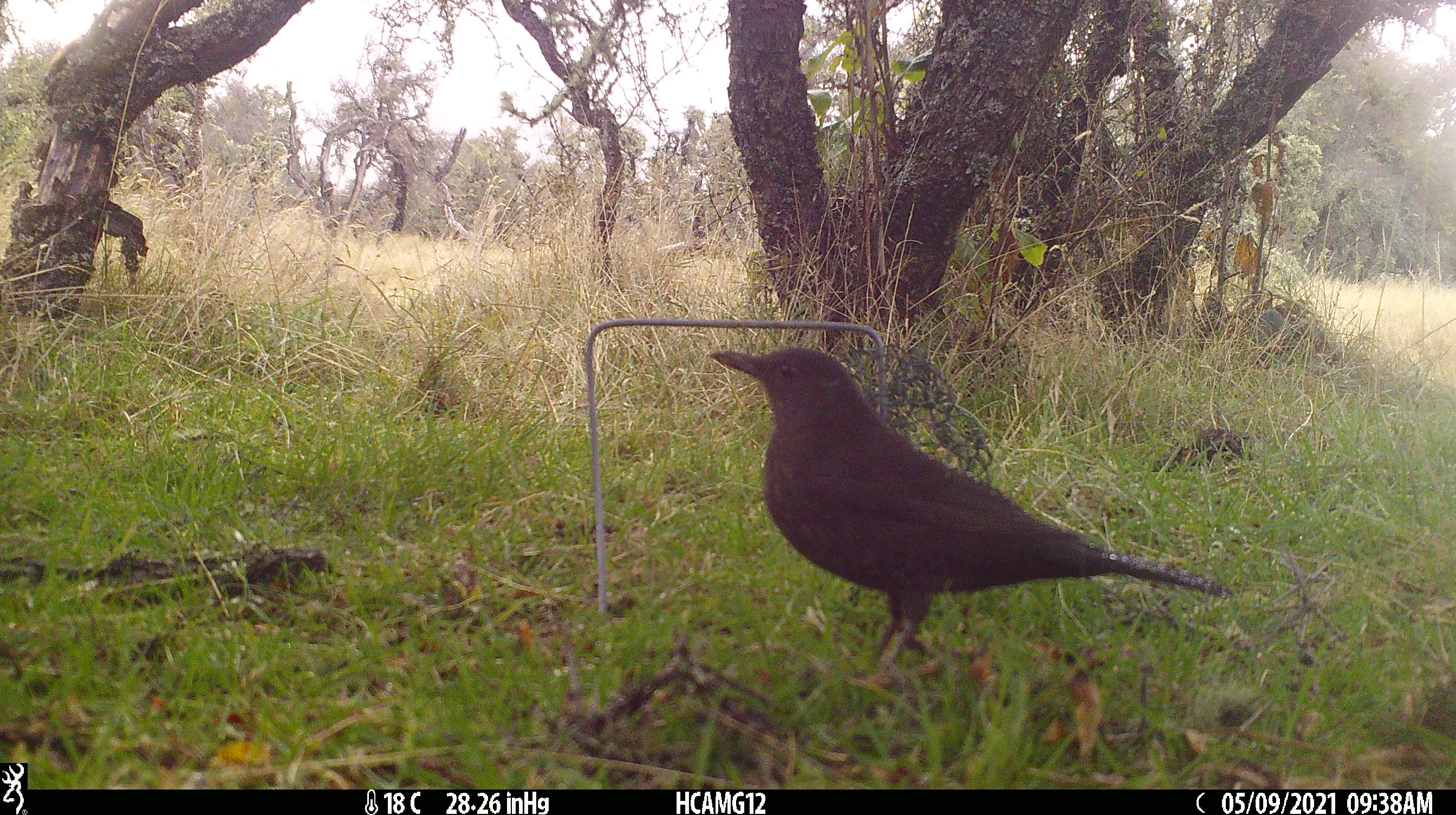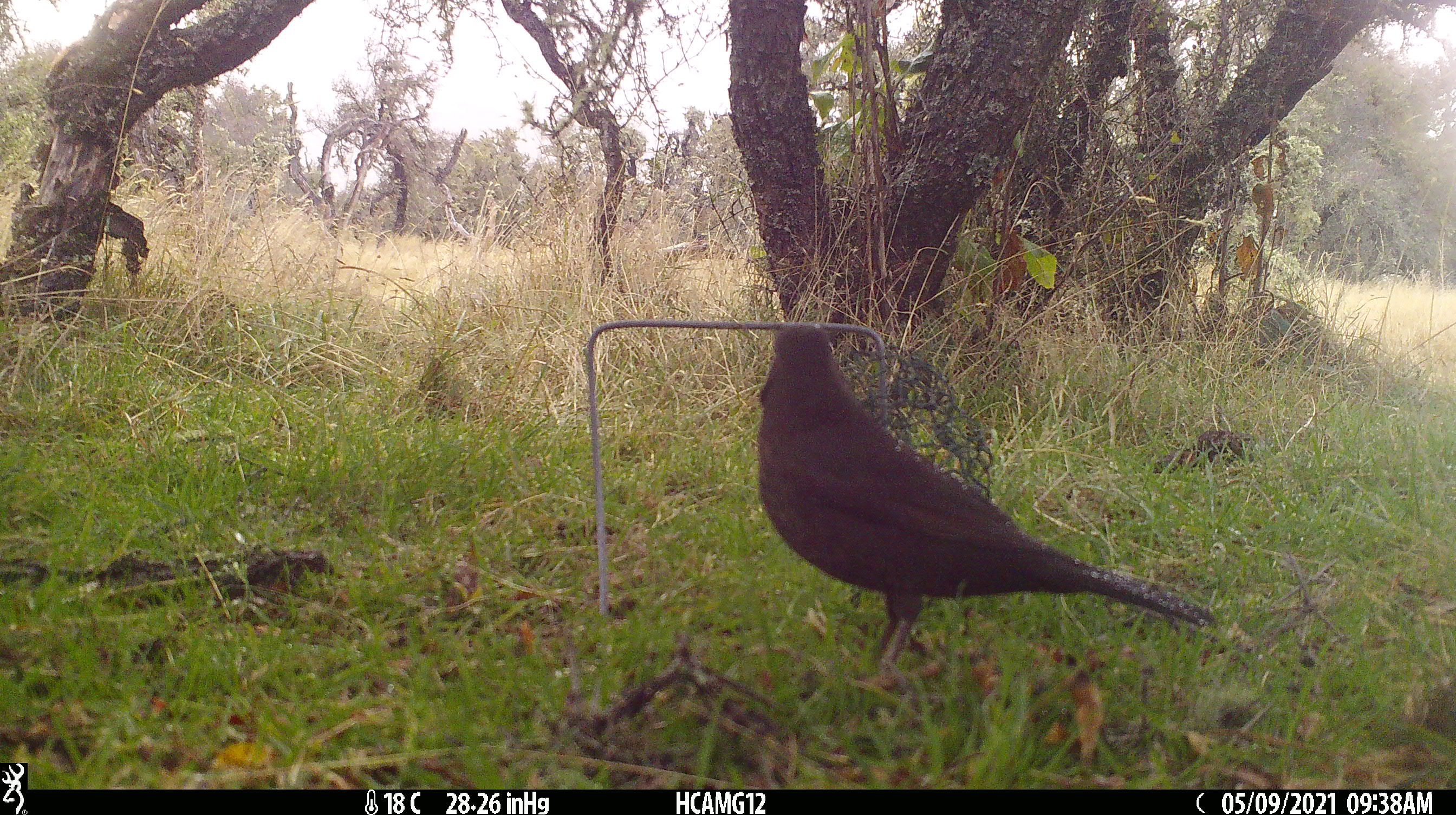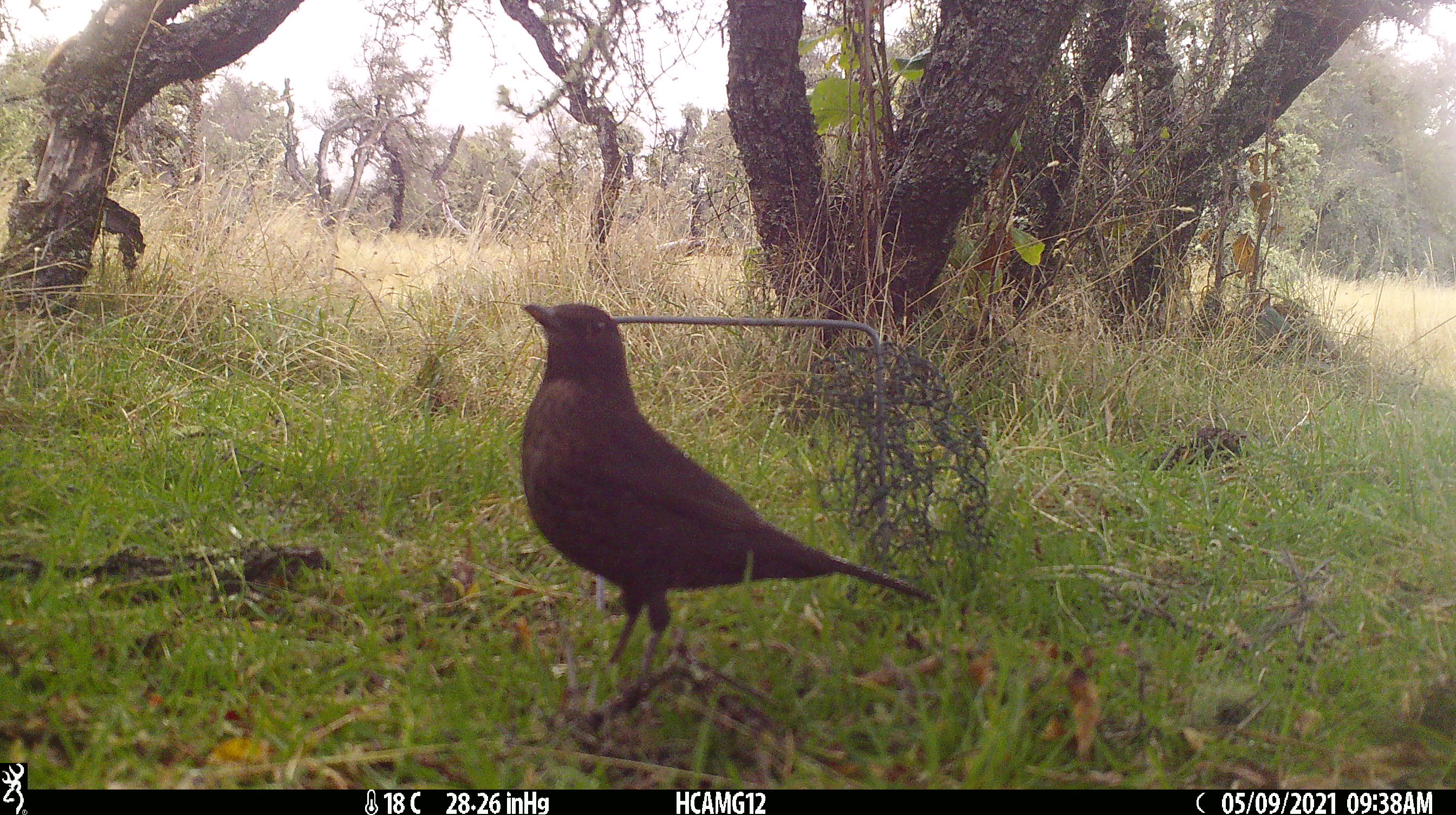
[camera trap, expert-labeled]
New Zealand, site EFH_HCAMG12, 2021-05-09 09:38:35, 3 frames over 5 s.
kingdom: Animalia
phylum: Chordata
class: Aves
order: Passeriformes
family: Turdidae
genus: Turdus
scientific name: Turdus merula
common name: eurasian blackbird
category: blackbird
Blackbird (eurasian blackbird) (Turdus merula).